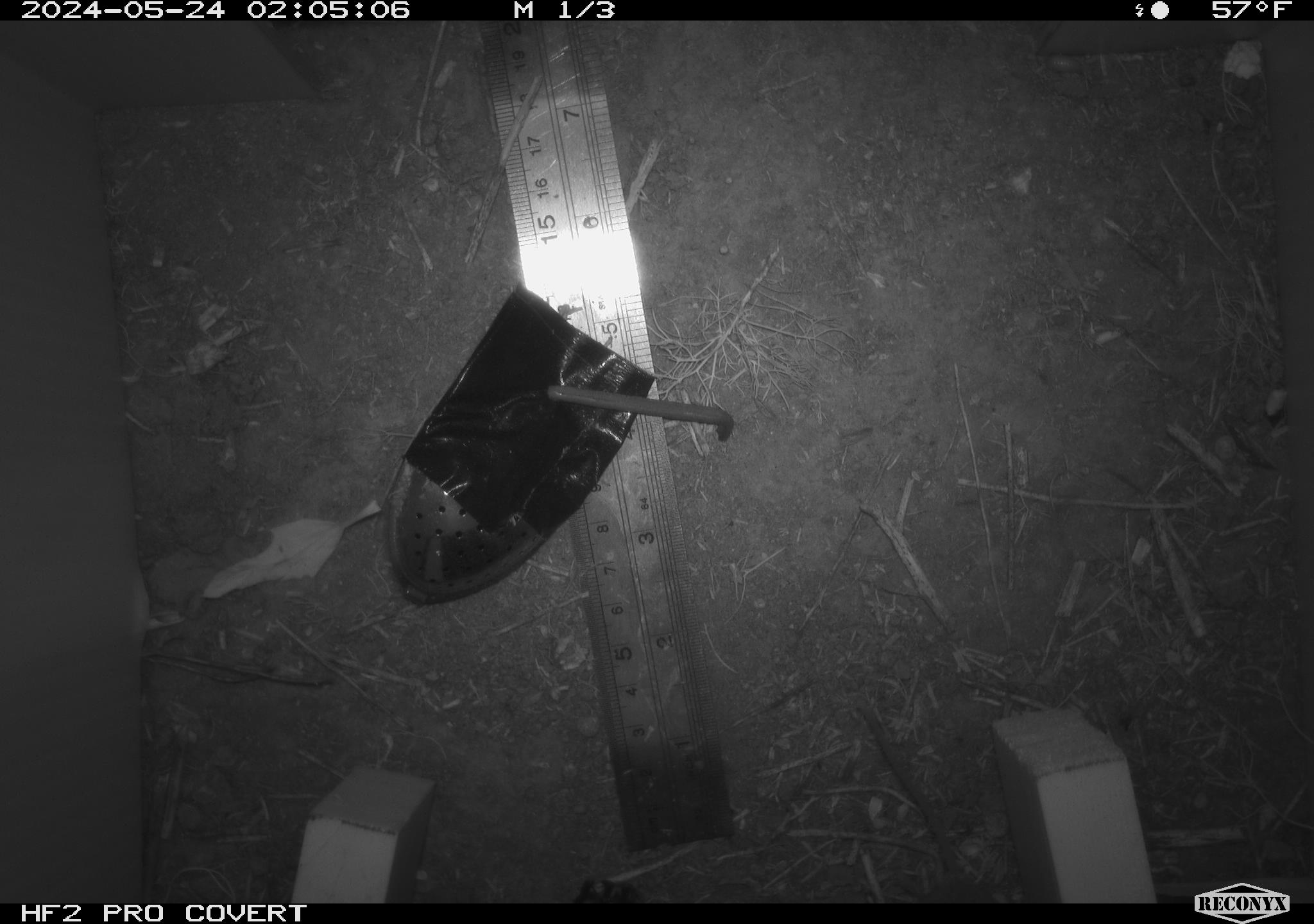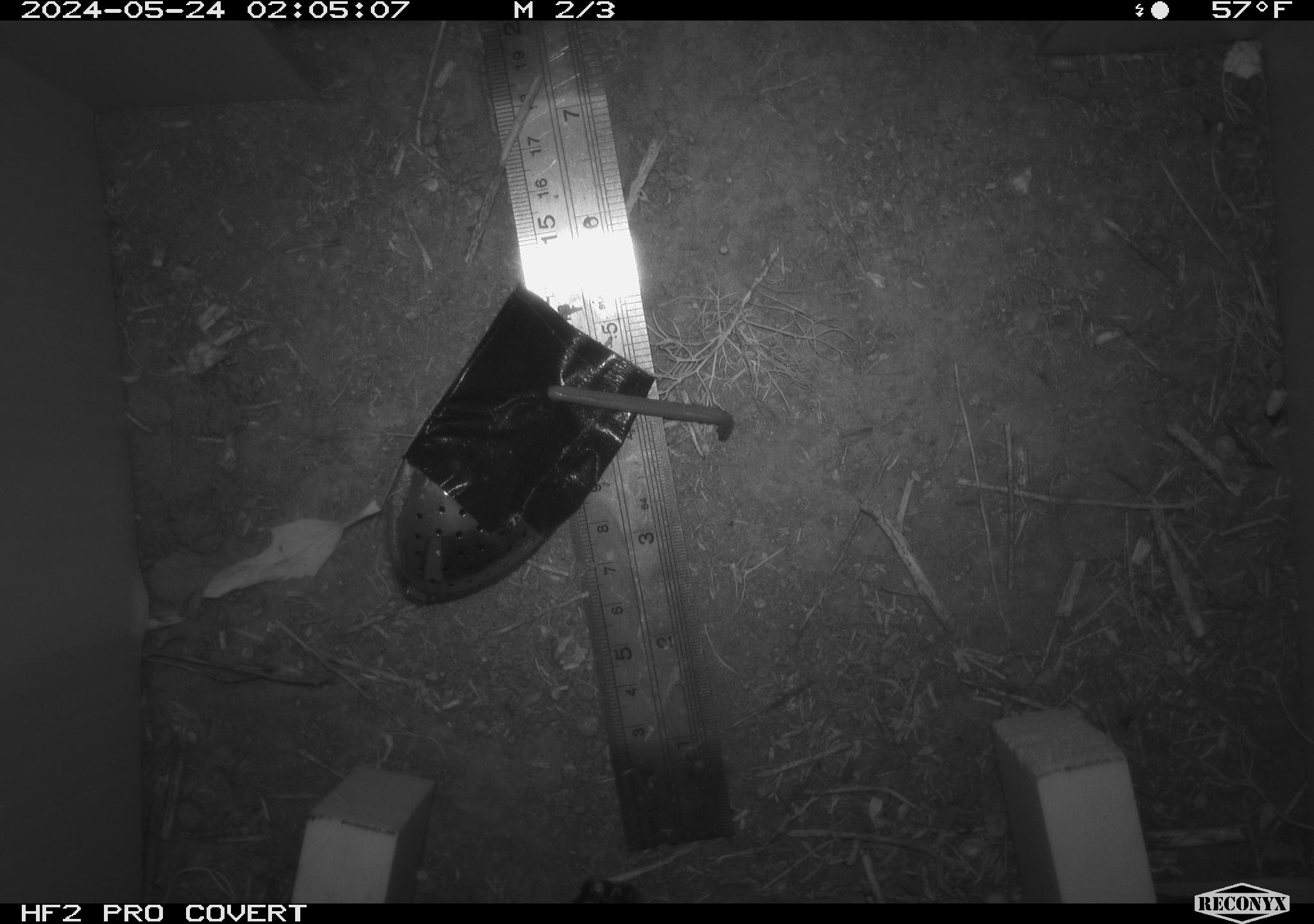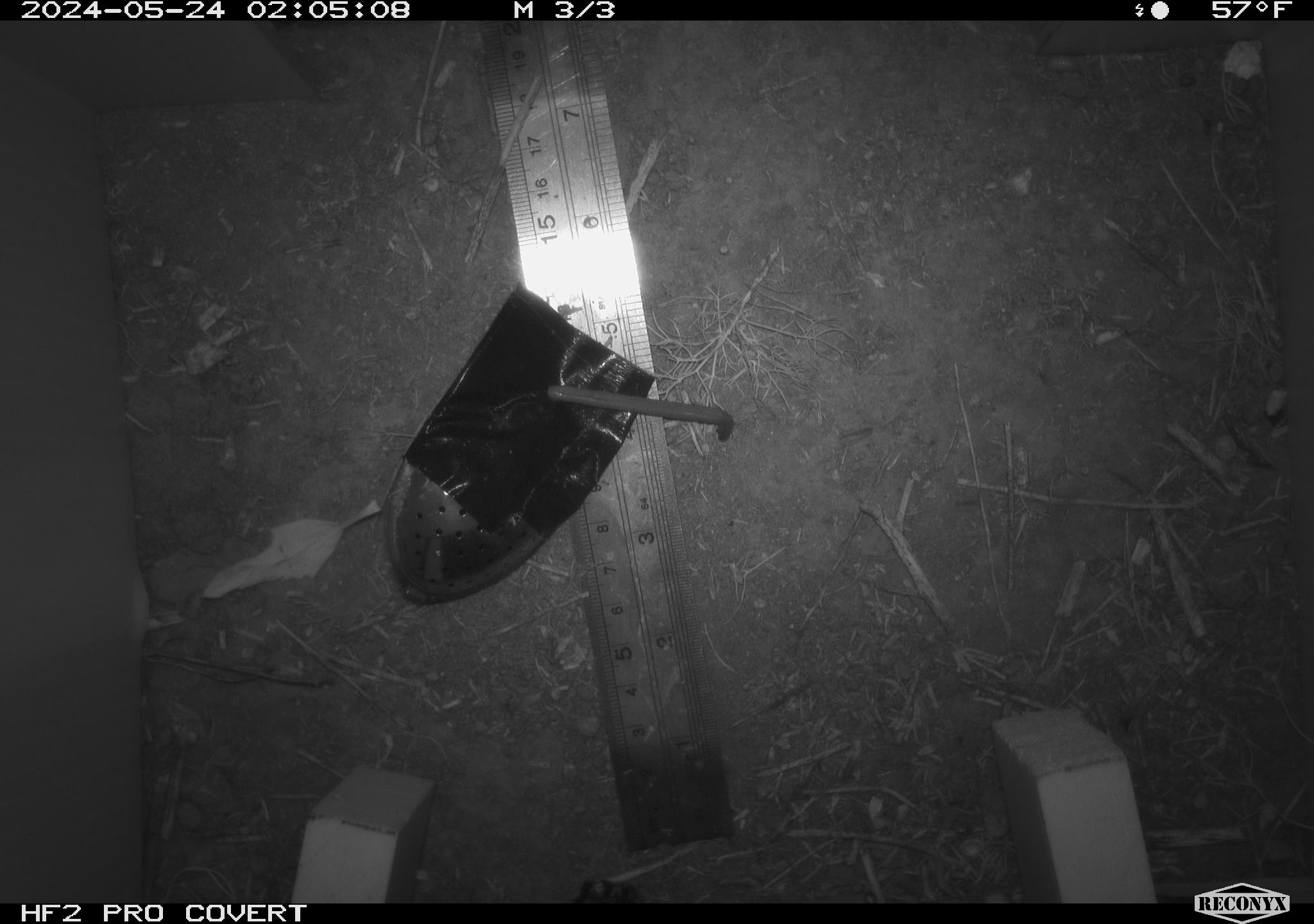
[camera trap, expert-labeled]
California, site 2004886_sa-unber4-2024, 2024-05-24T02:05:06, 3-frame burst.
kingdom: Animalia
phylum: Chordata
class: Mammalia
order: Rodentia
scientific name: Rodentia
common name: mouse species